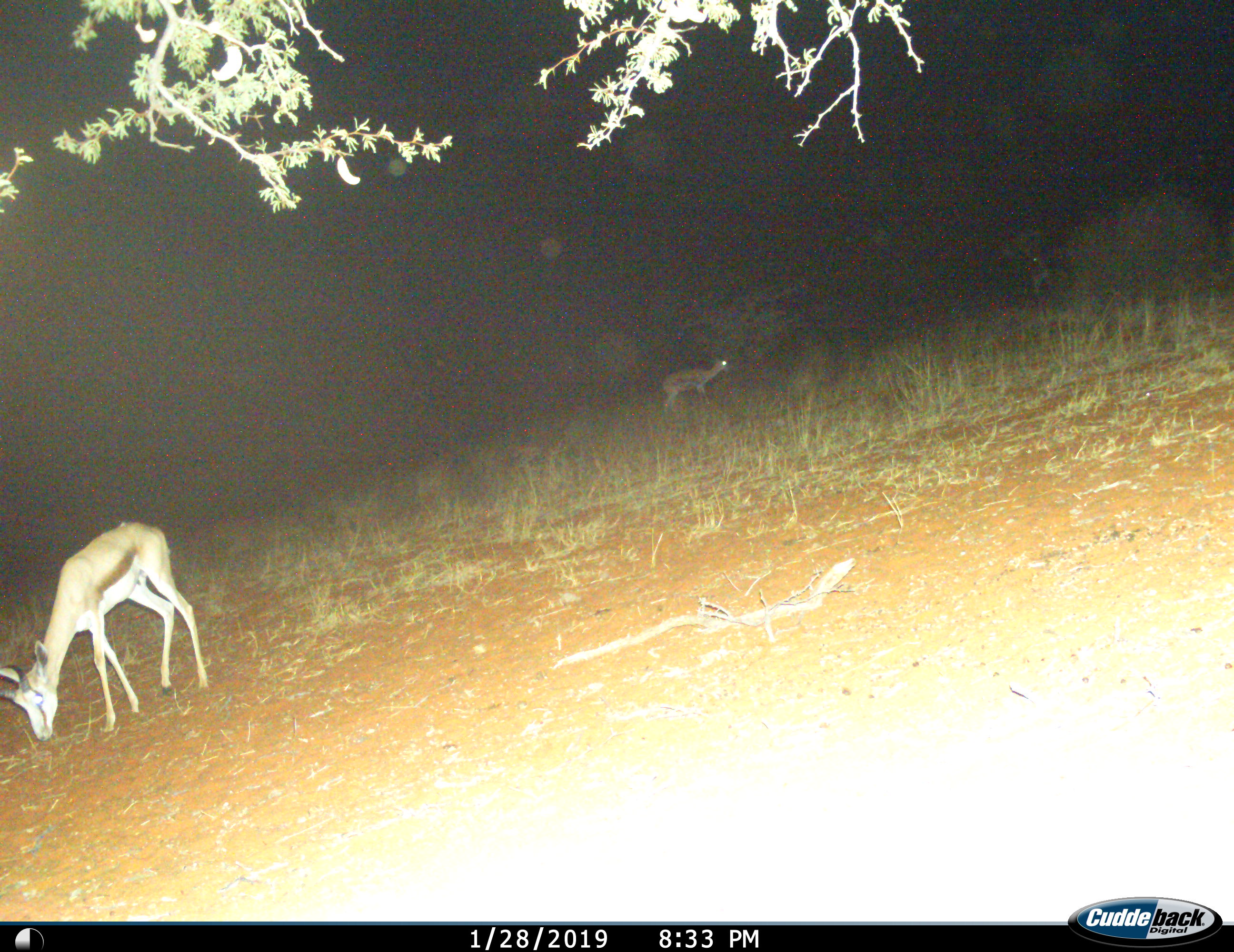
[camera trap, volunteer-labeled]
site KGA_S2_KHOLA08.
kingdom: Animalia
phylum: Chordata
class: Mammalia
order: Artiodactyla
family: Bovidae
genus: Antidorcas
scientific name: Antidorcas marsupialis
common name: springbok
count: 2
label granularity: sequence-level